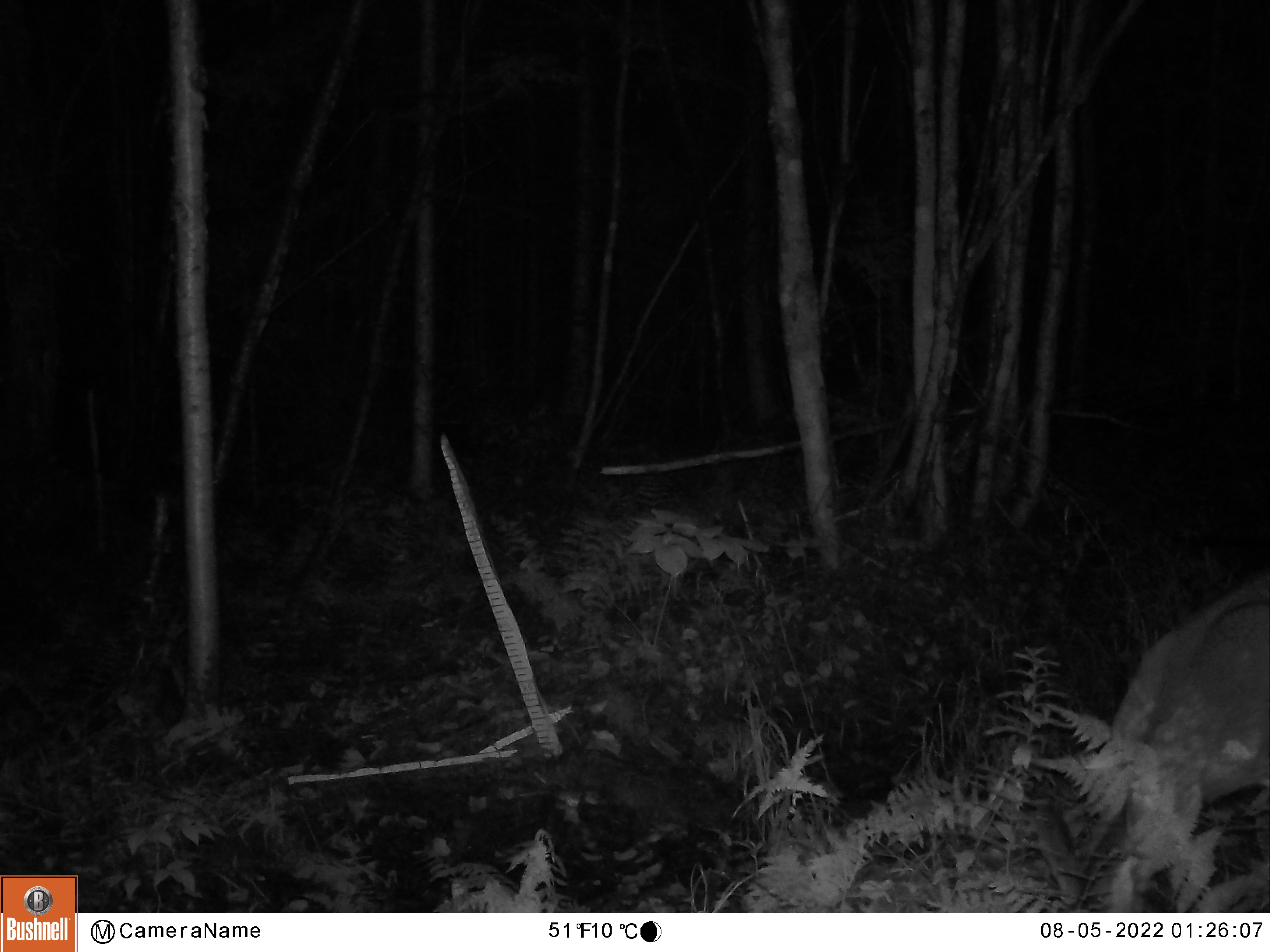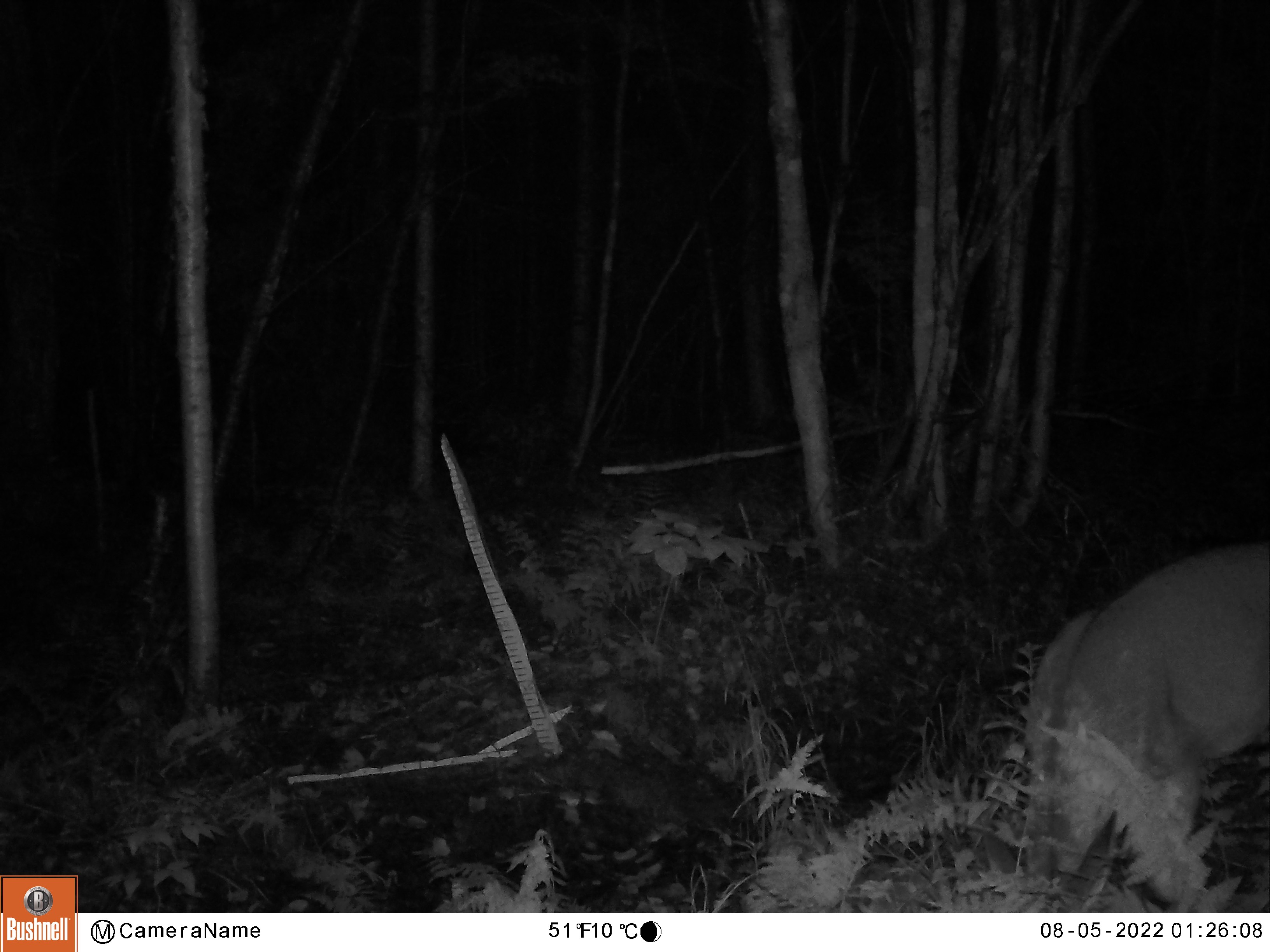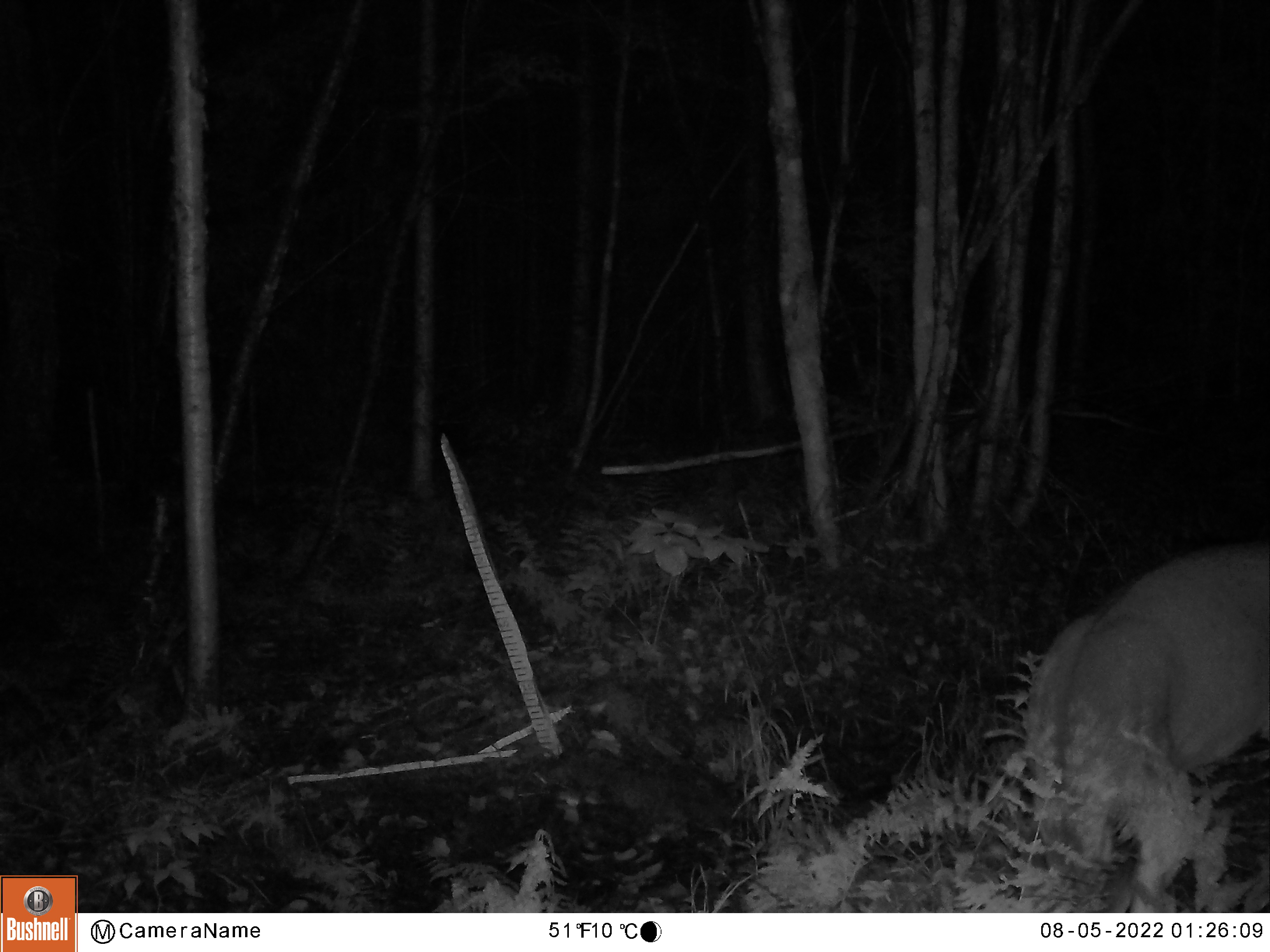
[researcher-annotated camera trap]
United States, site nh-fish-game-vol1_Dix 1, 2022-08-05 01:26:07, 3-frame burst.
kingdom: Animalia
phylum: Chordata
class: Mammalia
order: Artiodactyla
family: Cervidae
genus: Odocoileus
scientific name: Odocoileus virginianus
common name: white-tailed deer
White-tailed deer (Odocoileus virginianus).